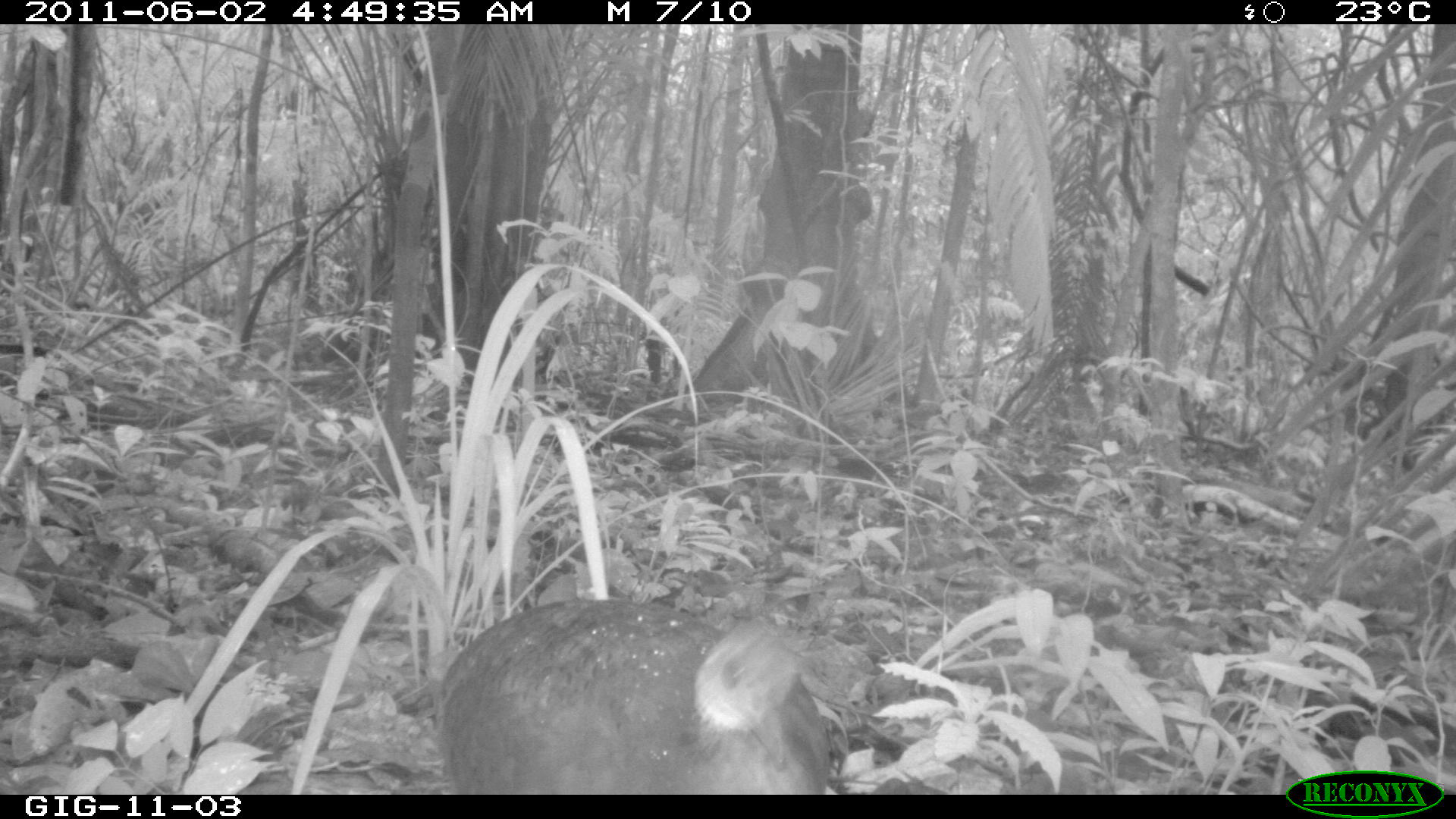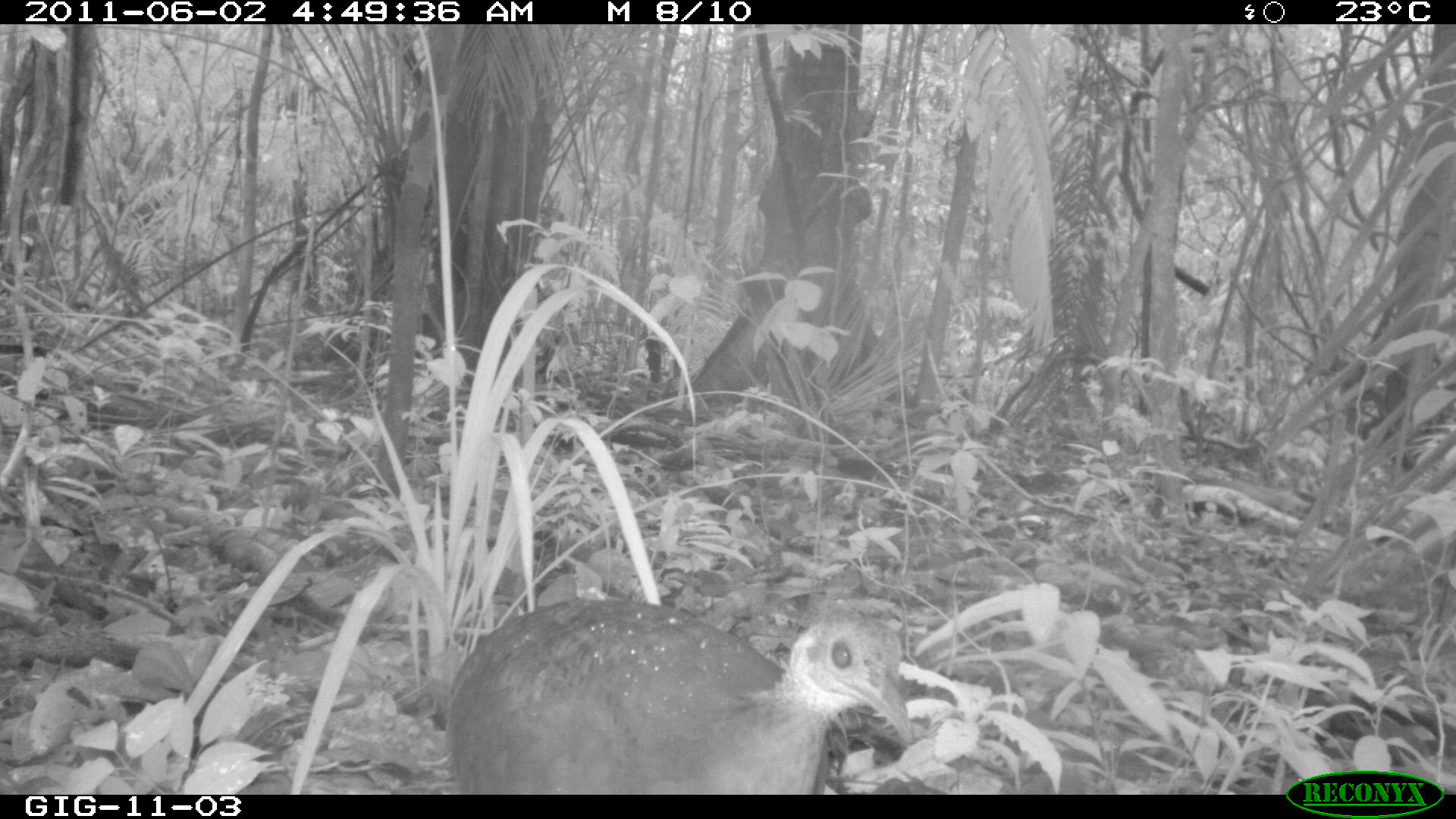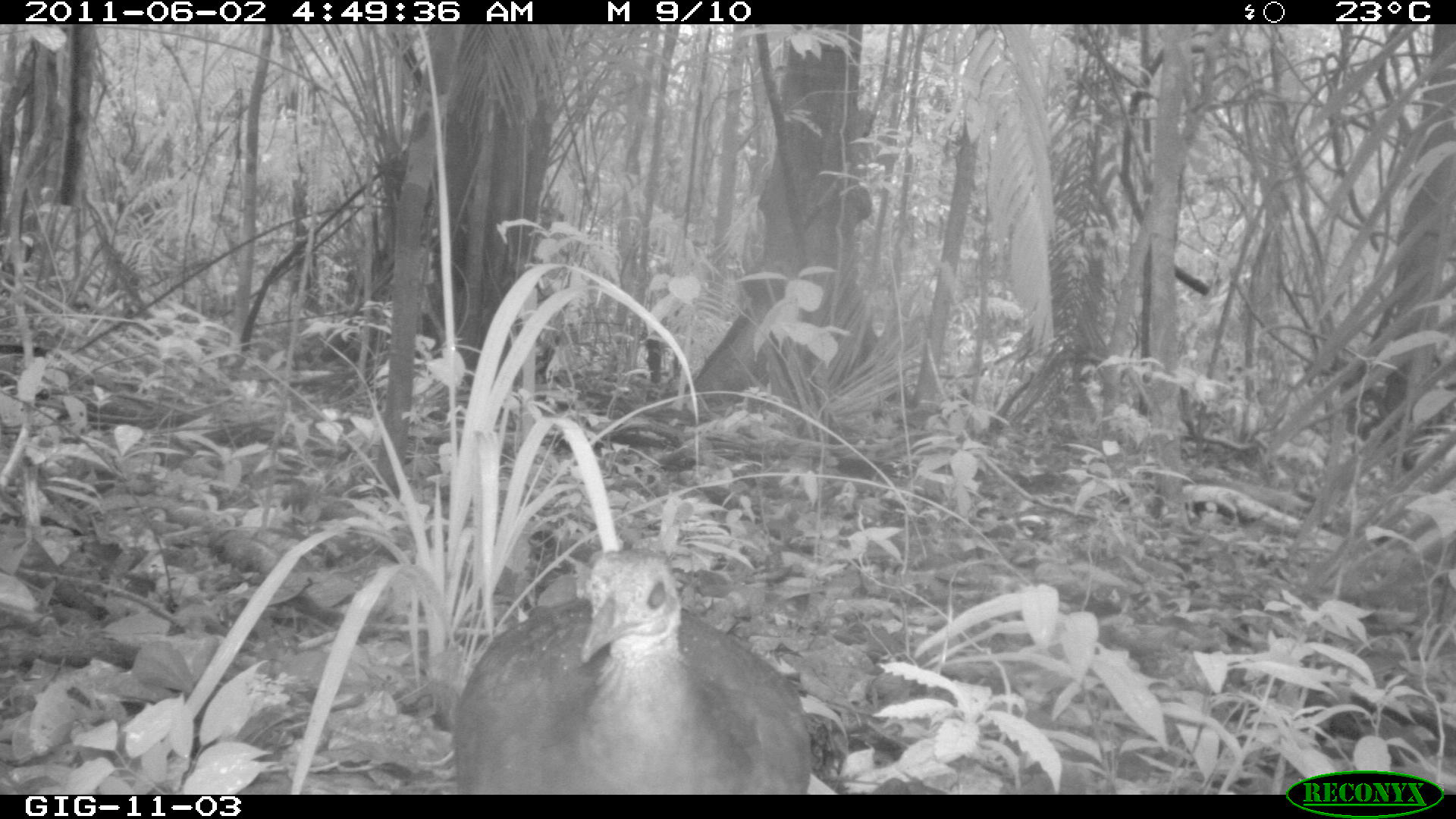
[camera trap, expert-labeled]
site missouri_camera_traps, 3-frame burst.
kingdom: Animalia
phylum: Chordata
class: Aves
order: Tinamiformes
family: Tinamidae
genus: Tinamus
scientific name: Tinamus major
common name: great tinamou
Great tinamou (Tinamus major). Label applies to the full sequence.